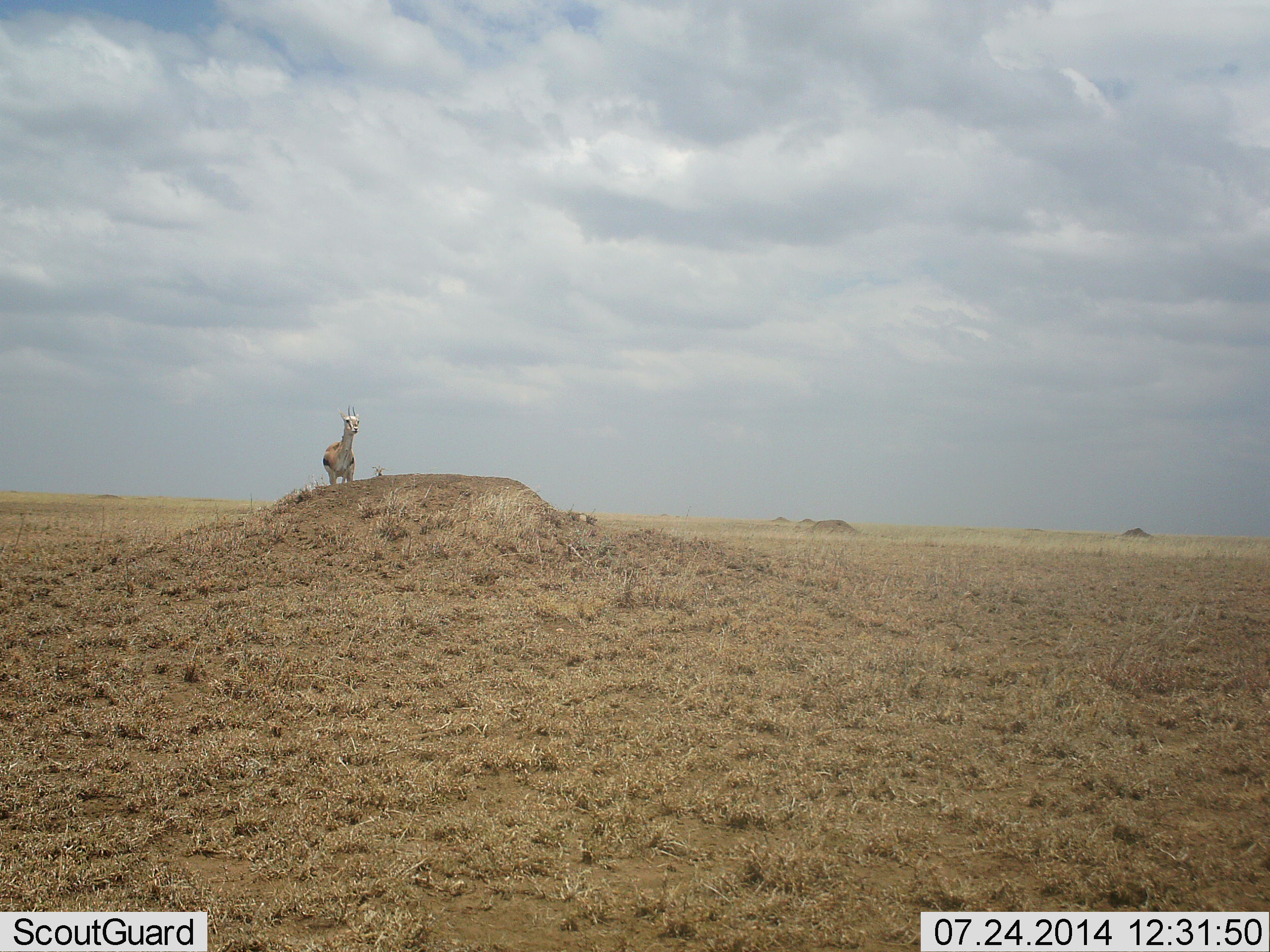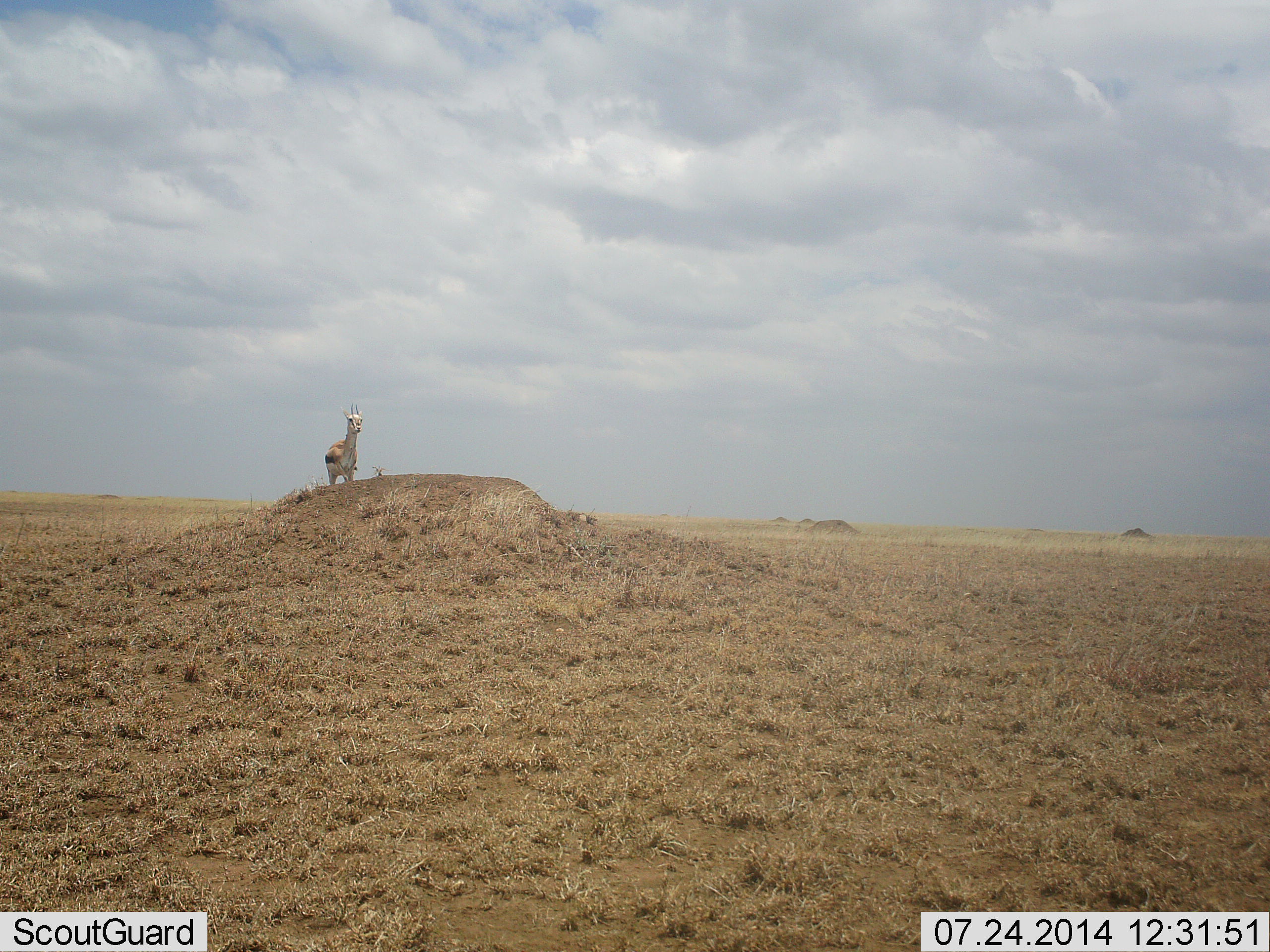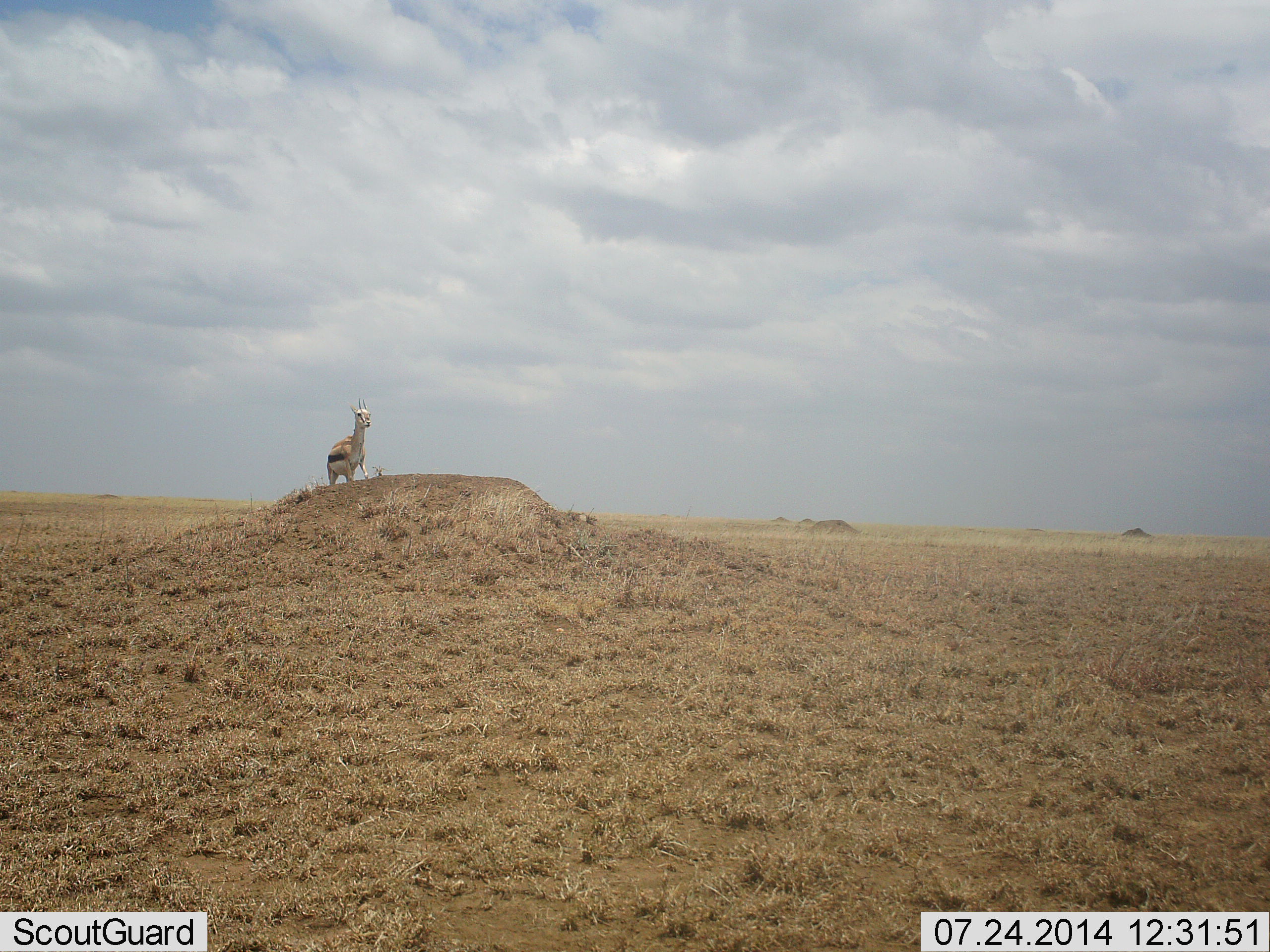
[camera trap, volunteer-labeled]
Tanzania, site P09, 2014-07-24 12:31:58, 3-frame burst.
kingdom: Animalia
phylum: Chordata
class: Mammalia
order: Artiodactyla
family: Bovidae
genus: Eudorcas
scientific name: Eudorcas thomsonii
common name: thomson's gazelle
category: gazellethomsons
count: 1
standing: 80%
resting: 0%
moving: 30%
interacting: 0%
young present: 0%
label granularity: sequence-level